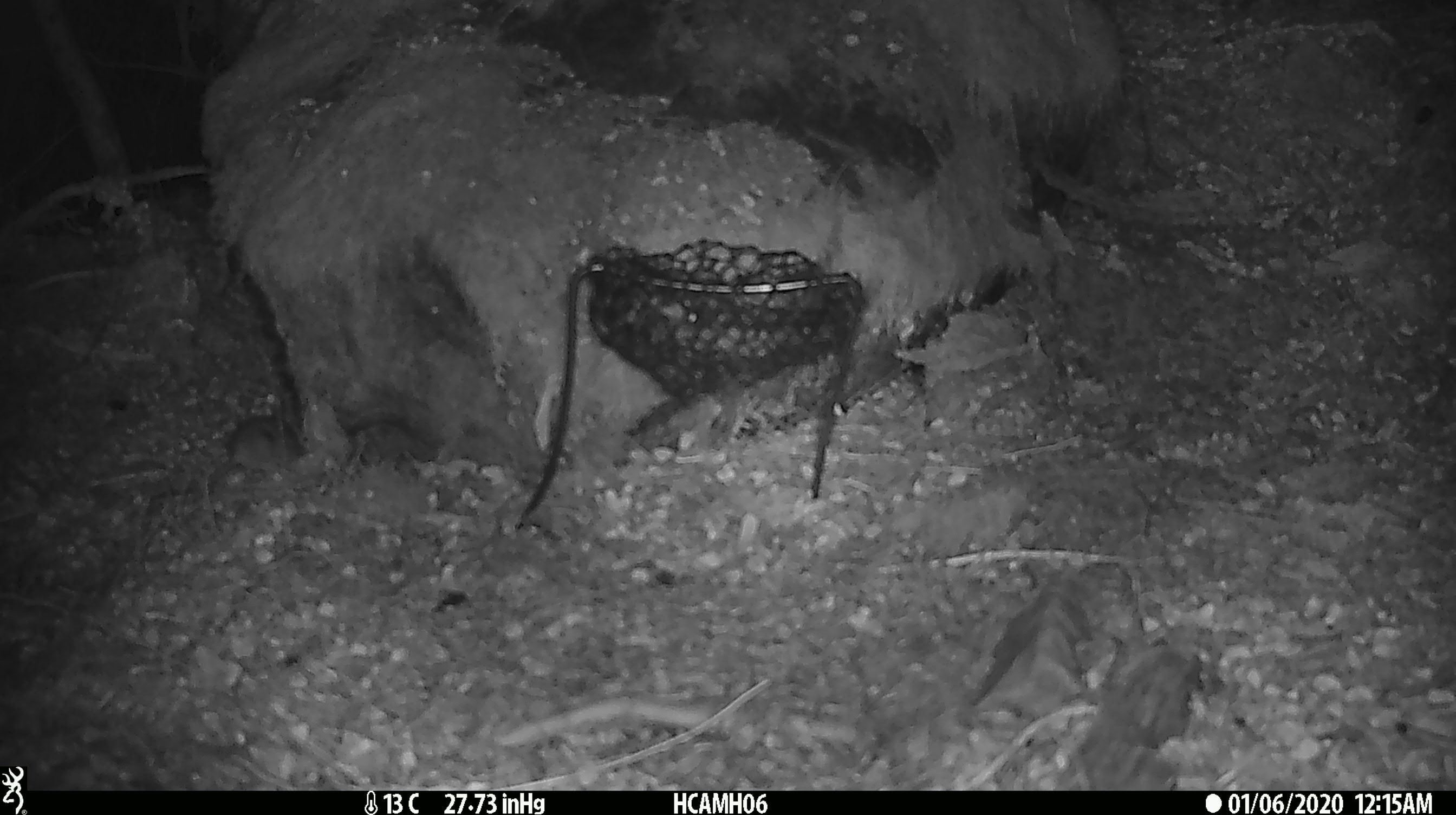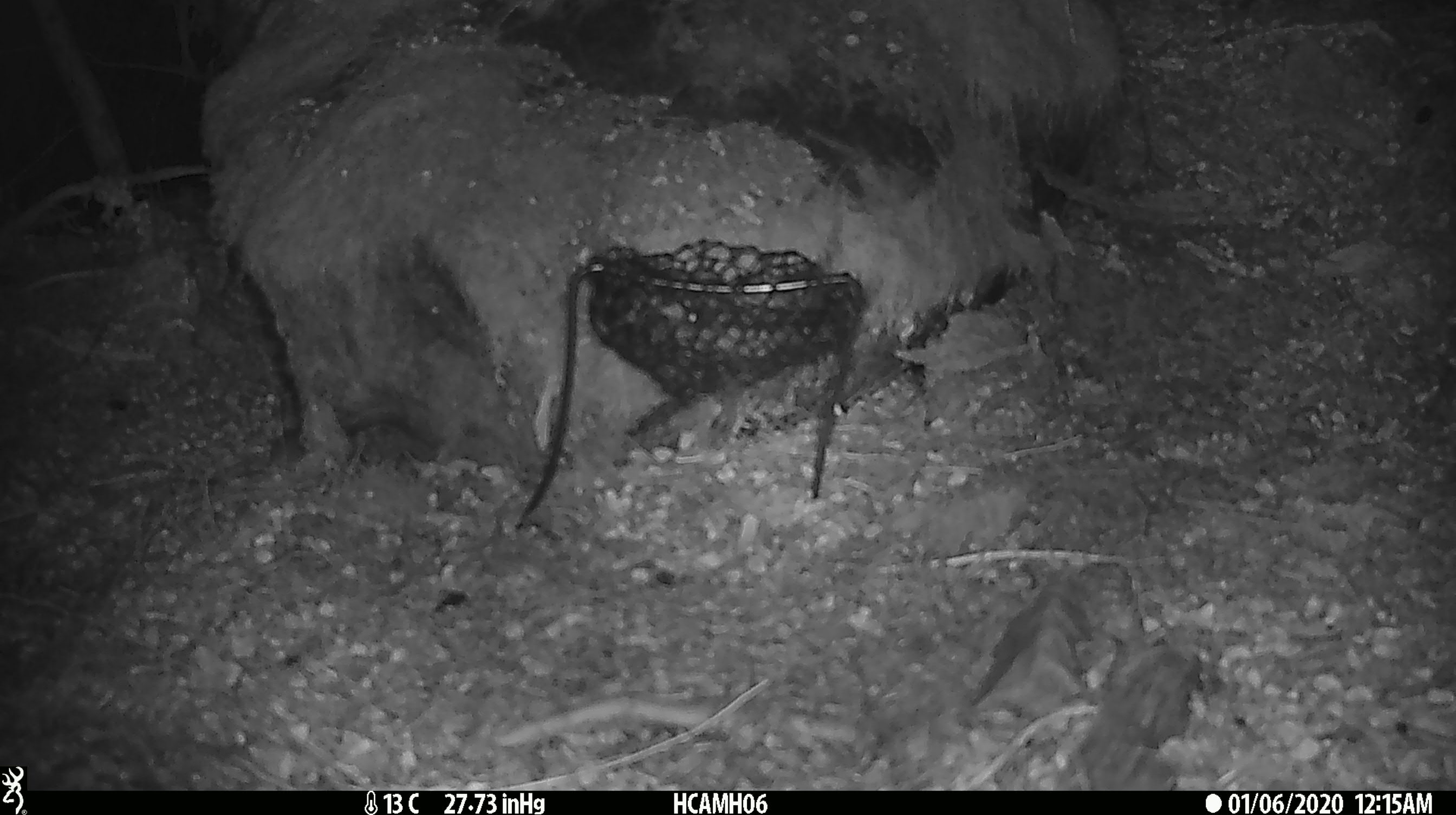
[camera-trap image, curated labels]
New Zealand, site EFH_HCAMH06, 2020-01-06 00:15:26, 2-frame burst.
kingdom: Animalia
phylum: Chordata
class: Mammalia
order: Rodentia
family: Muridae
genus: Mus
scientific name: Mus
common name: mouse